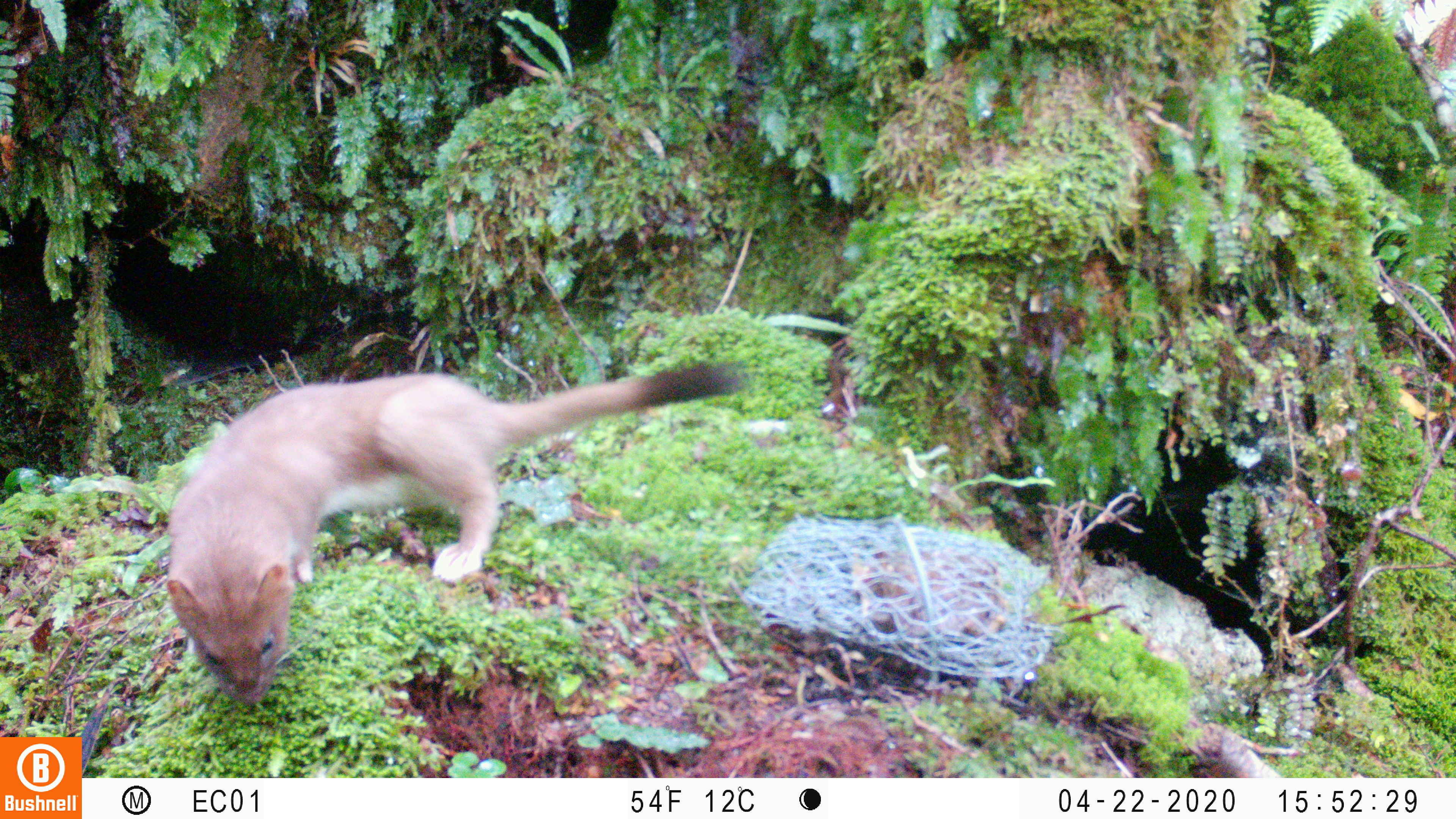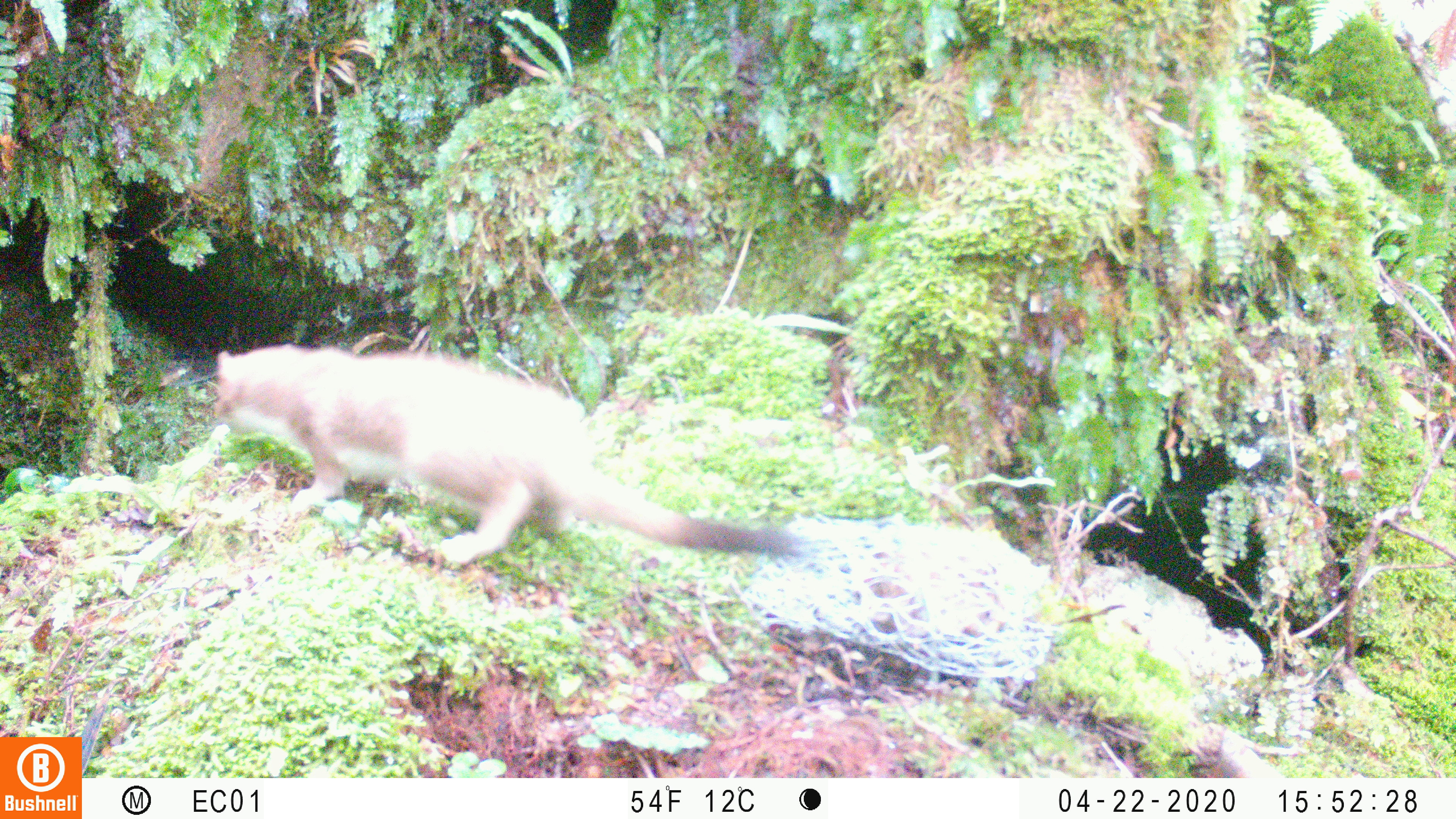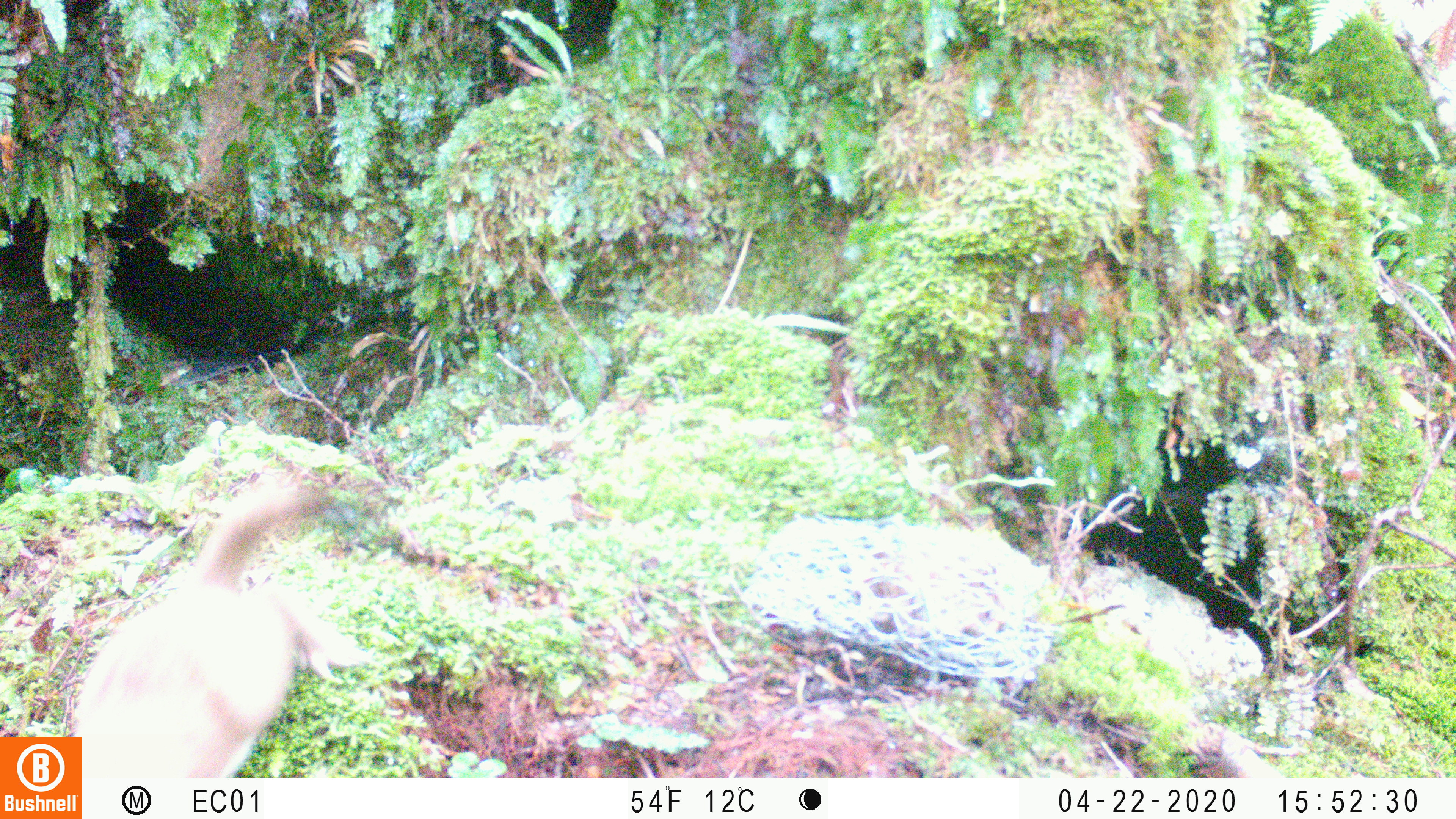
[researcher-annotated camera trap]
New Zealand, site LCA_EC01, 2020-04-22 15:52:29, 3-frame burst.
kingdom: Animalia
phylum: Chordata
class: Mammalia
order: Carnivora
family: Mustelidae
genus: Mustela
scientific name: Mustela erminea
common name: stoat